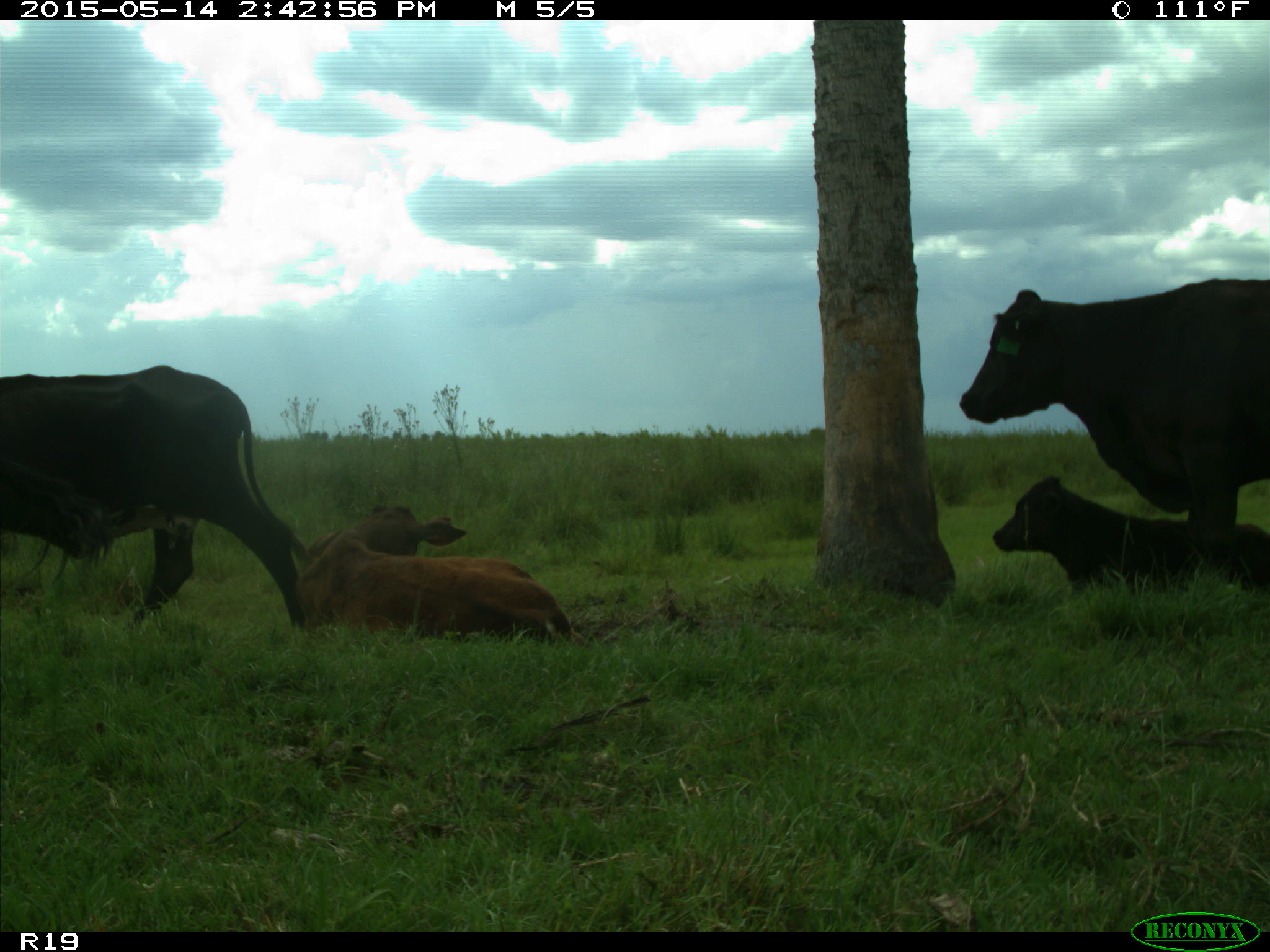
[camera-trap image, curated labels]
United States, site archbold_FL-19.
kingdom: Animalia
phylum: Chordata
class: Mammalia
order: Artiodactyla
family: Bovidae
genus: Bos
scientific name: Bos taurus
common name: domestic cow